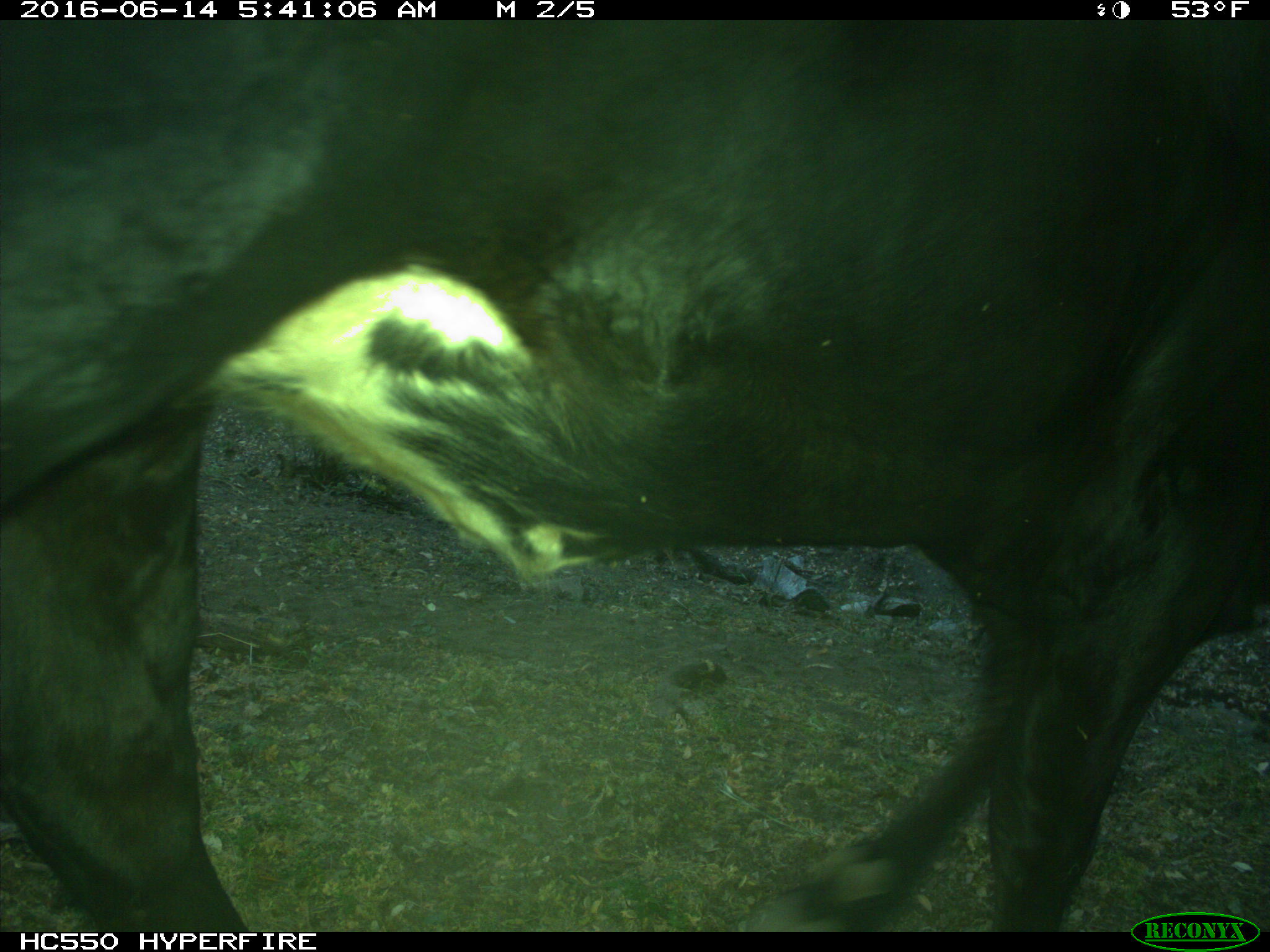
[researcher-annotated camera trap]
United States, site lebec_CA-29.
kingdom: Animalia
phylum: Chordata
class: Mammalia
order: Artiodactyla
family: Bovidae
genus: Bos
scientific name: Bos taurus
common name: domestic cow